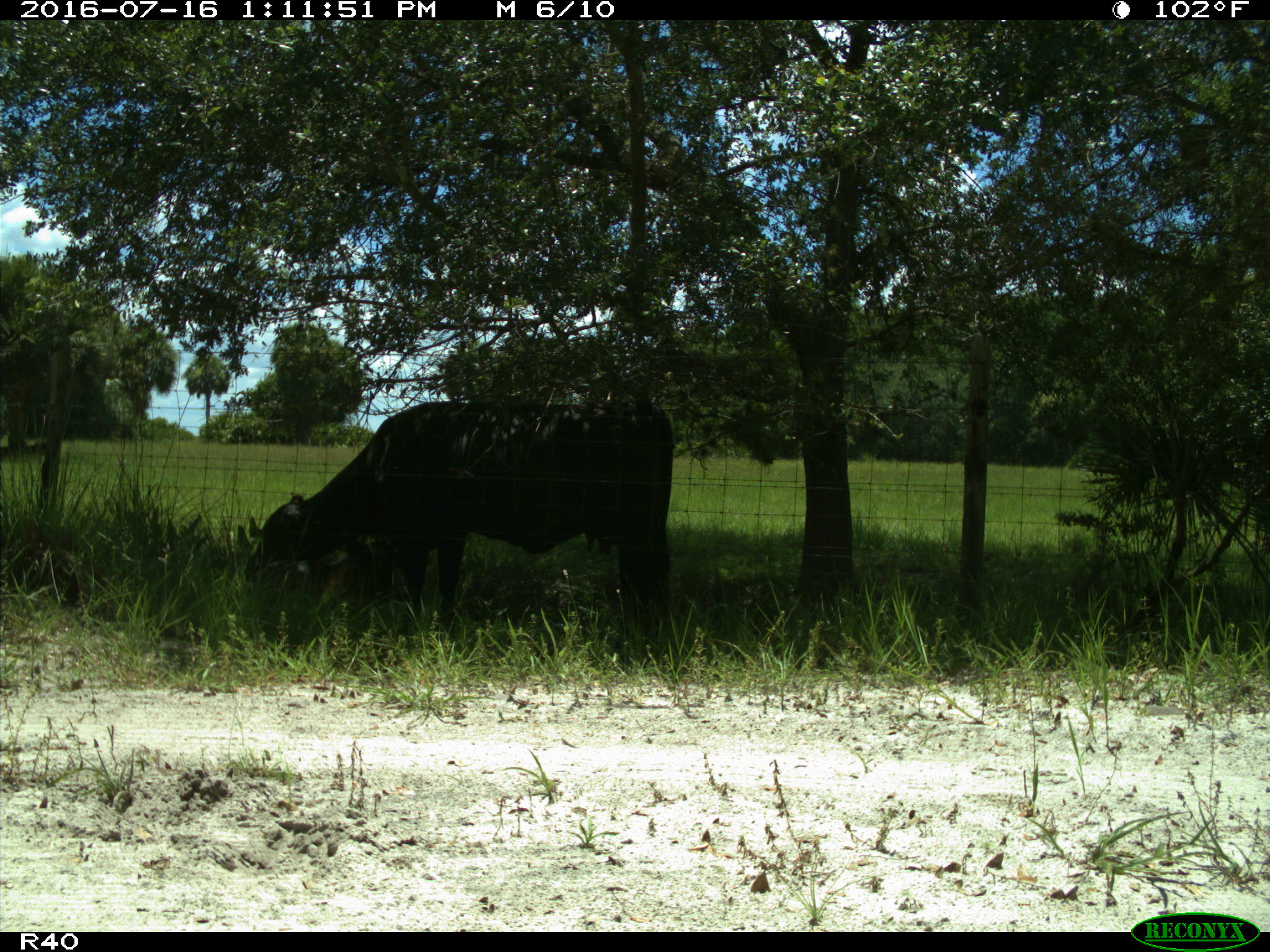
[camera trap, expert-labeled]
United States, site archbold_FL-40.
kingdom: Animalia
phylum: Chordata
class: Mammalia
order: Artiodactyla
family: Bovidae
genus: Bos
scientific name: Bos taurus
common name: domestic cow